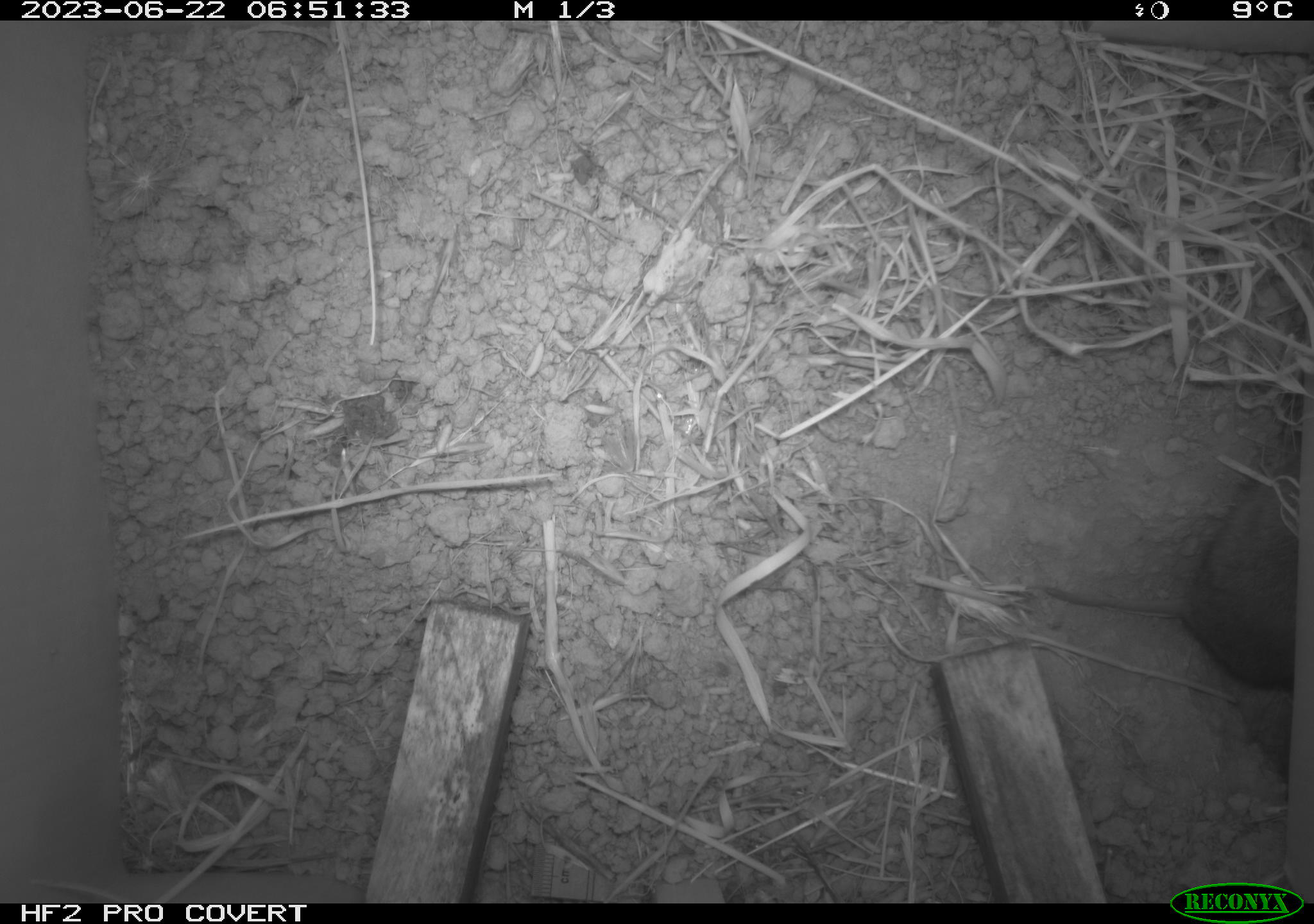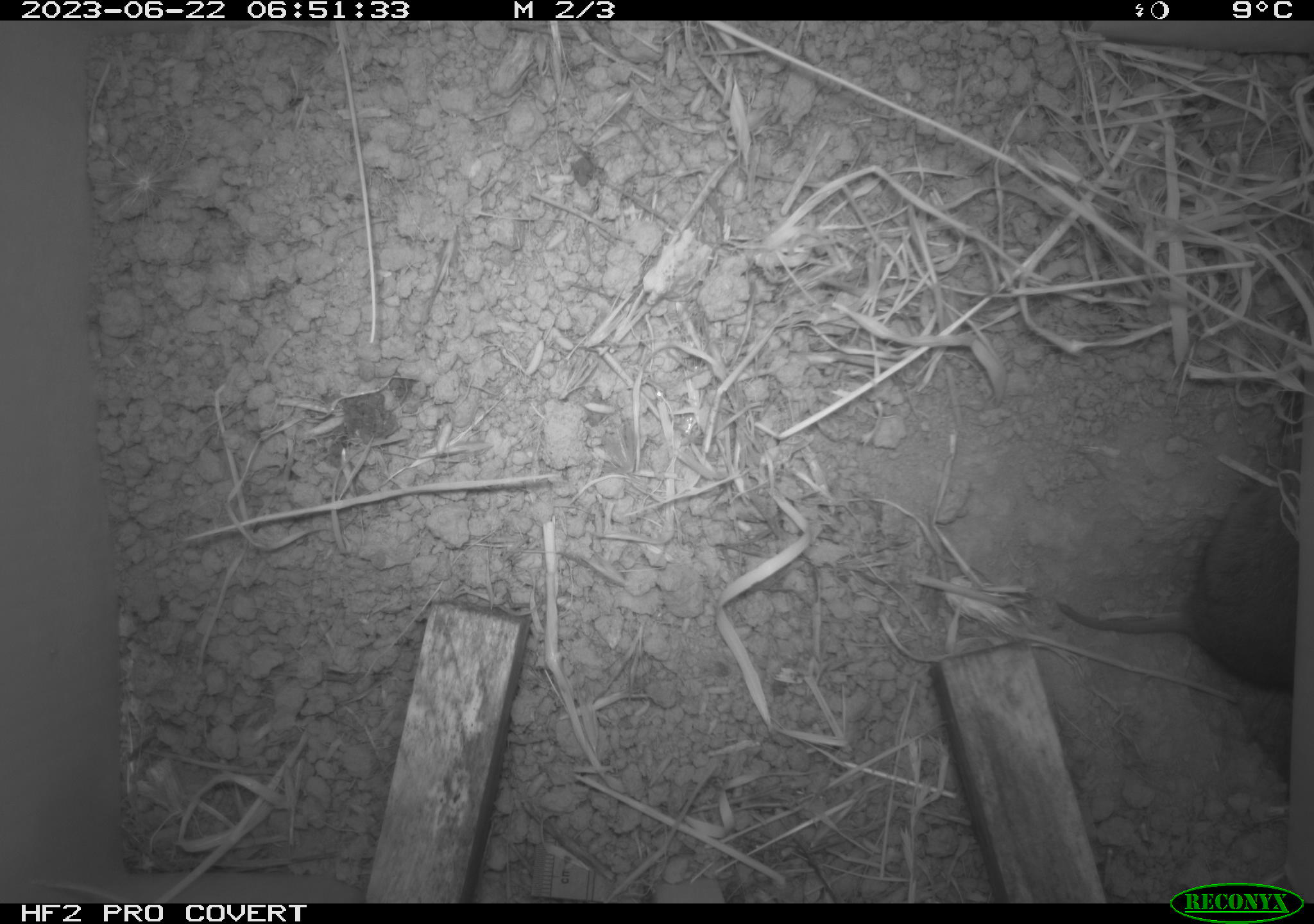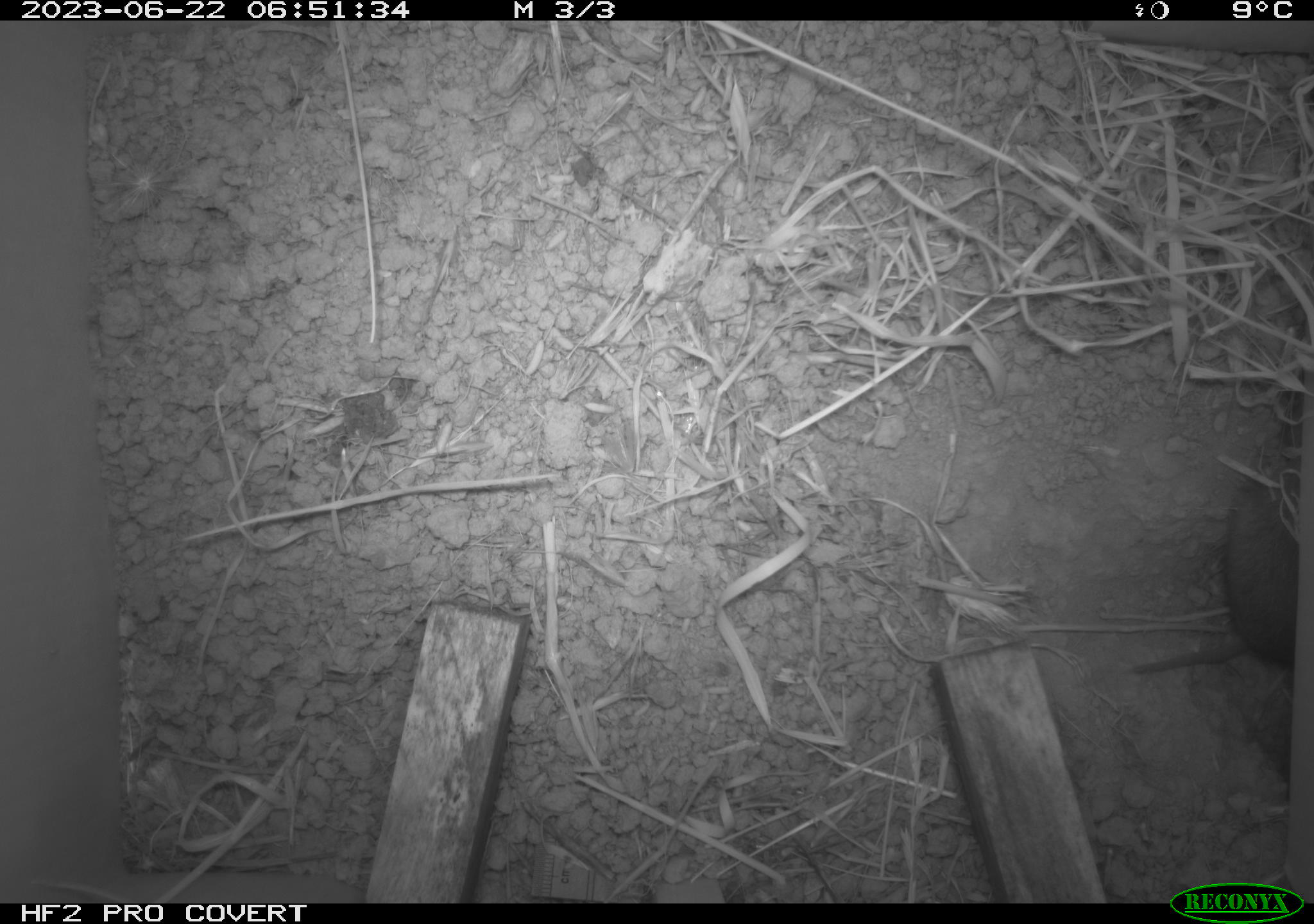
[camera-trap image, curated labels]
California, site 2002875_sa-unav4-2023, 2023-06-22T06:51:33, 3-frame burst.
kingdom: Animalia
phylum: Chordata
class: Mammalia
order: Rodentia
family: Cricetidae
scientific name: Arvicolinae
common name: voles, lemmings, and muskrats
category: arvicolinae subfamily